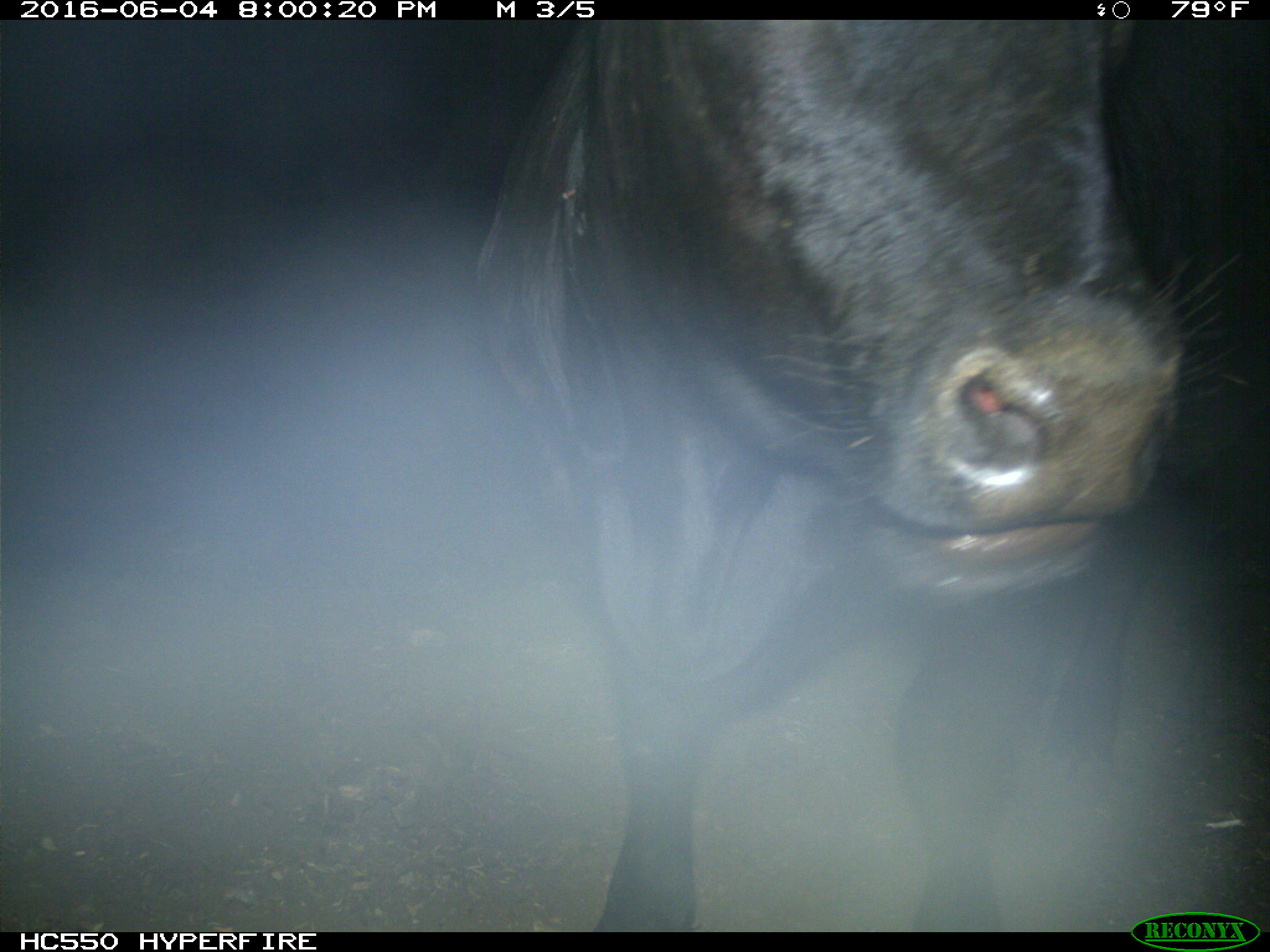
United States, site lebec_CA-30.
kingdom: Animalia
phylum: Chordata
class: Mammalia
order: Artiodactyla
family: Bovidae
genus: Bos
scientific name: Bos taurus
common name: domestic cow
Bos taurus (domestic cow).